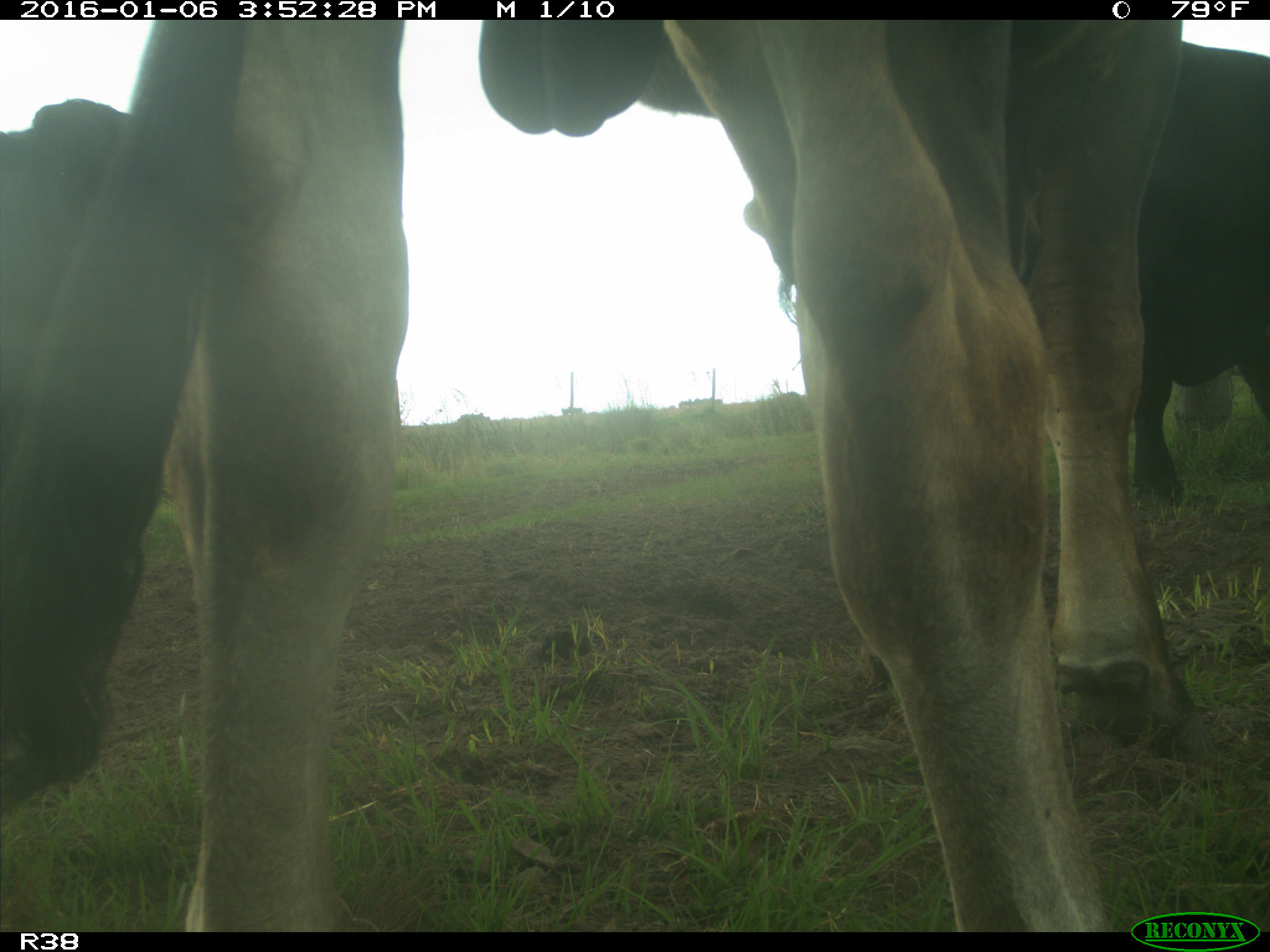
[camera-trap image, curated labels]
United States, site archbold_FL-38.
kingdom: Animalia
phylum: Chordata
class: Mammalia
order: Artiodactyla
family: Bovidae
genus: Bos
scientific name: Bos taurus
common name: domestic cow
Bos taurus (domestic cow).